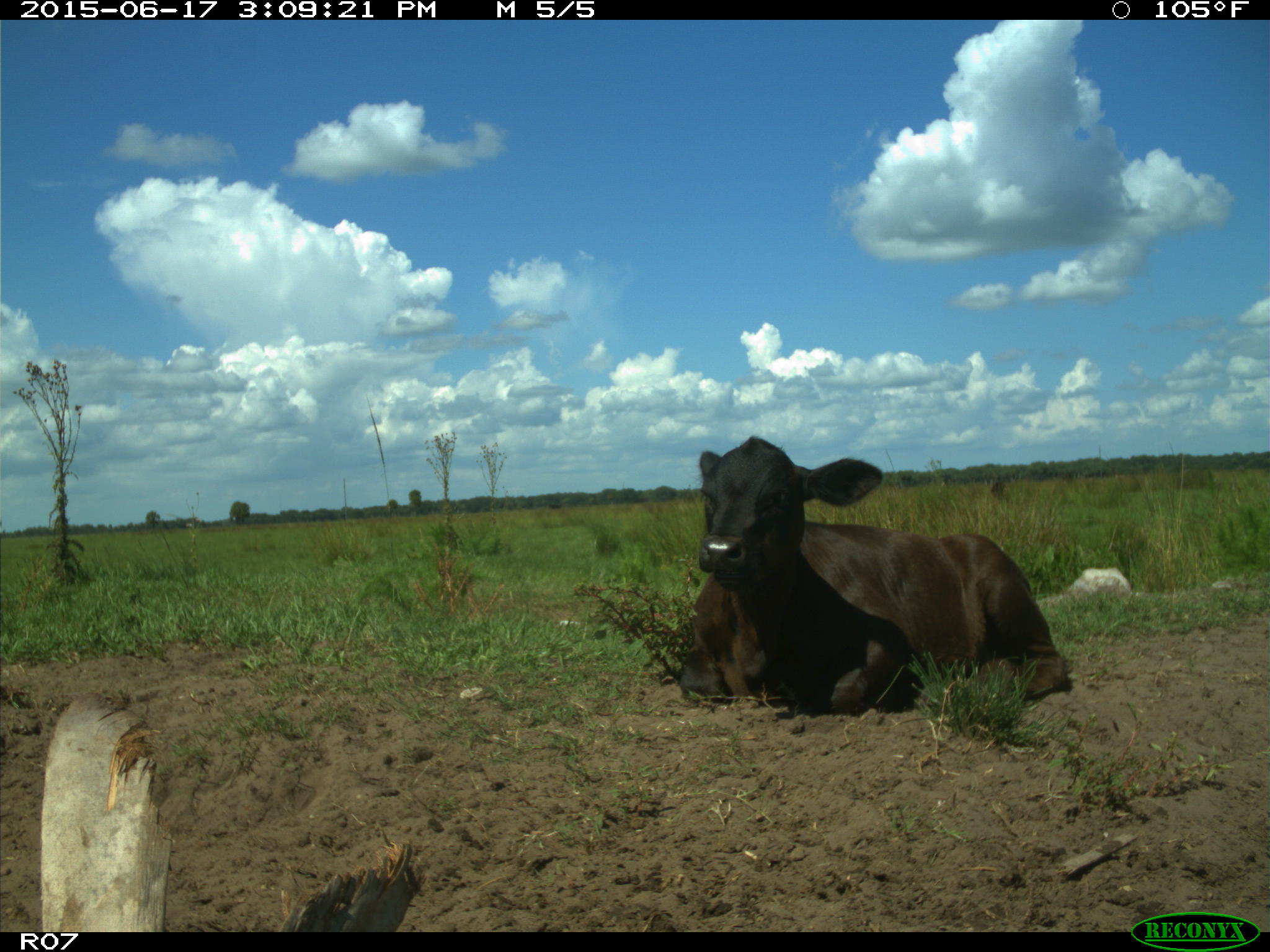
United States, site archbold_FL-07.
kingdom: Animalia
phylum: Chordata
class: Mammalia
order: Artiodactyla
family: Bovidae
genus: Bos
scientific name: Bos taurus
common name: domestic cow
Bos taurus (domestic cow).